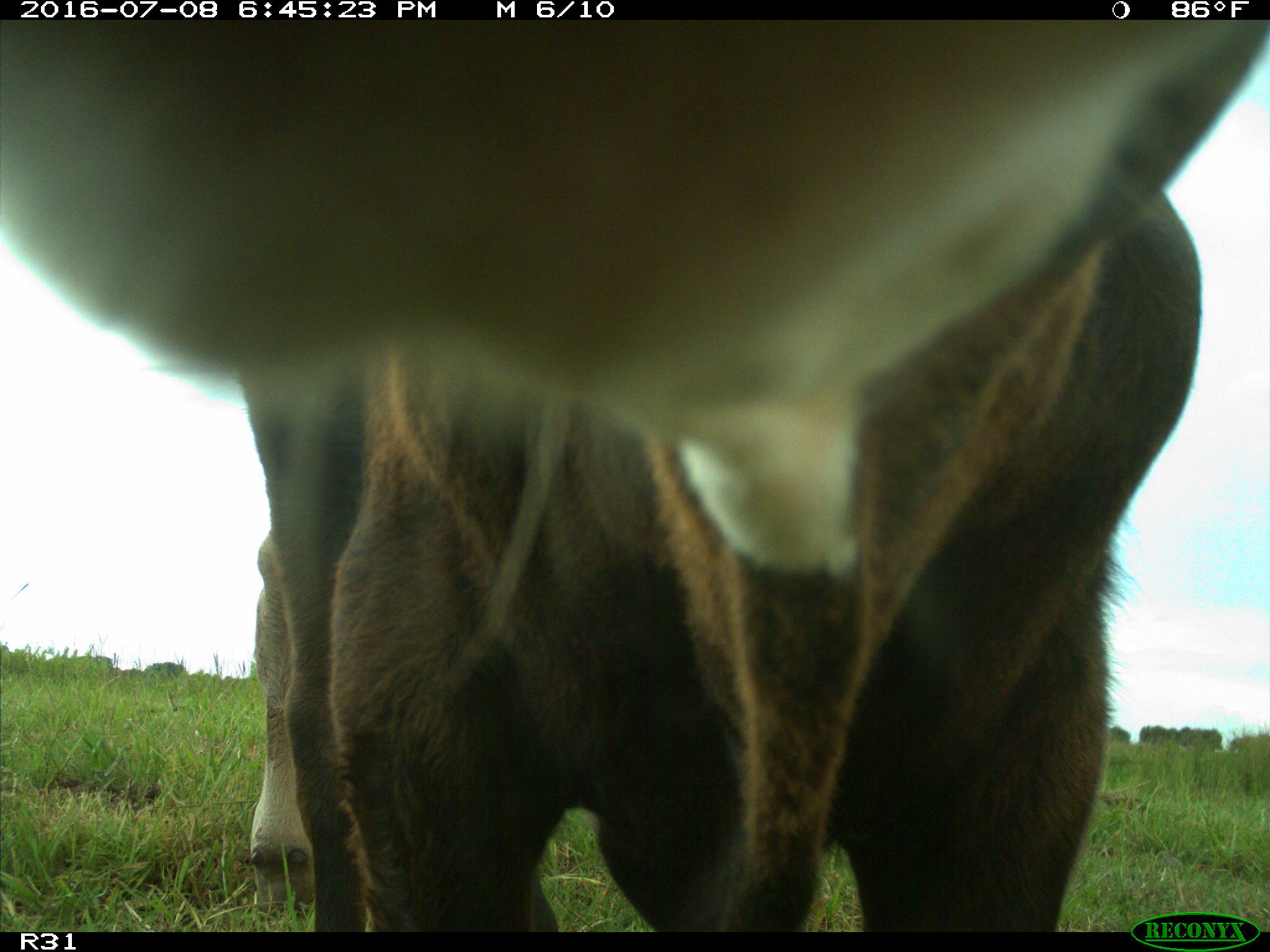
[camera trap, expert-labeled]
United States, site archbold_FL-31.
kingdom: Animalia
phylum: Chordata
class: Mammalia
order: Artiodactyla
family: Bovidae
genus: Bos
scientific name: Bos taurus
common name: domestic cow